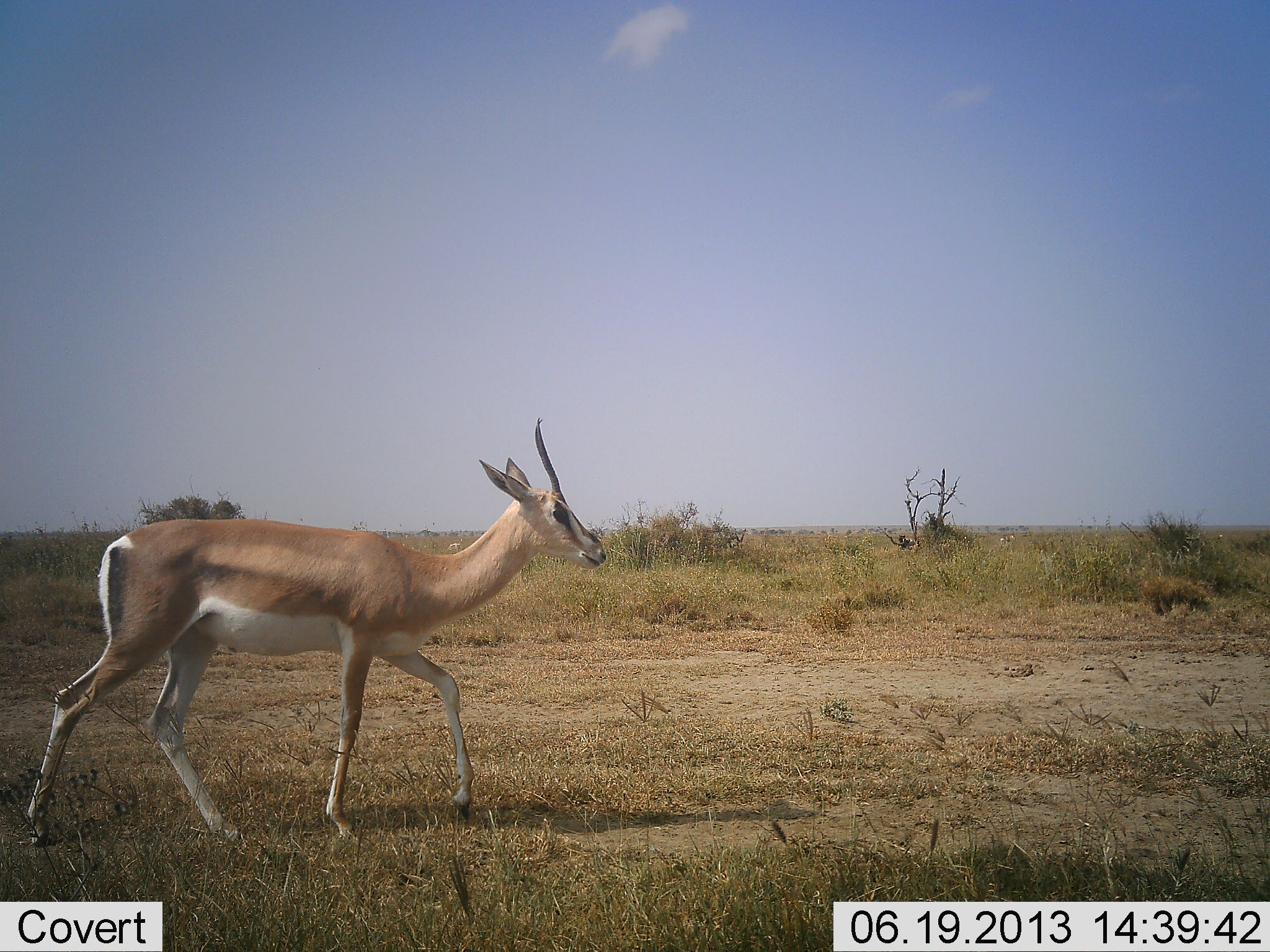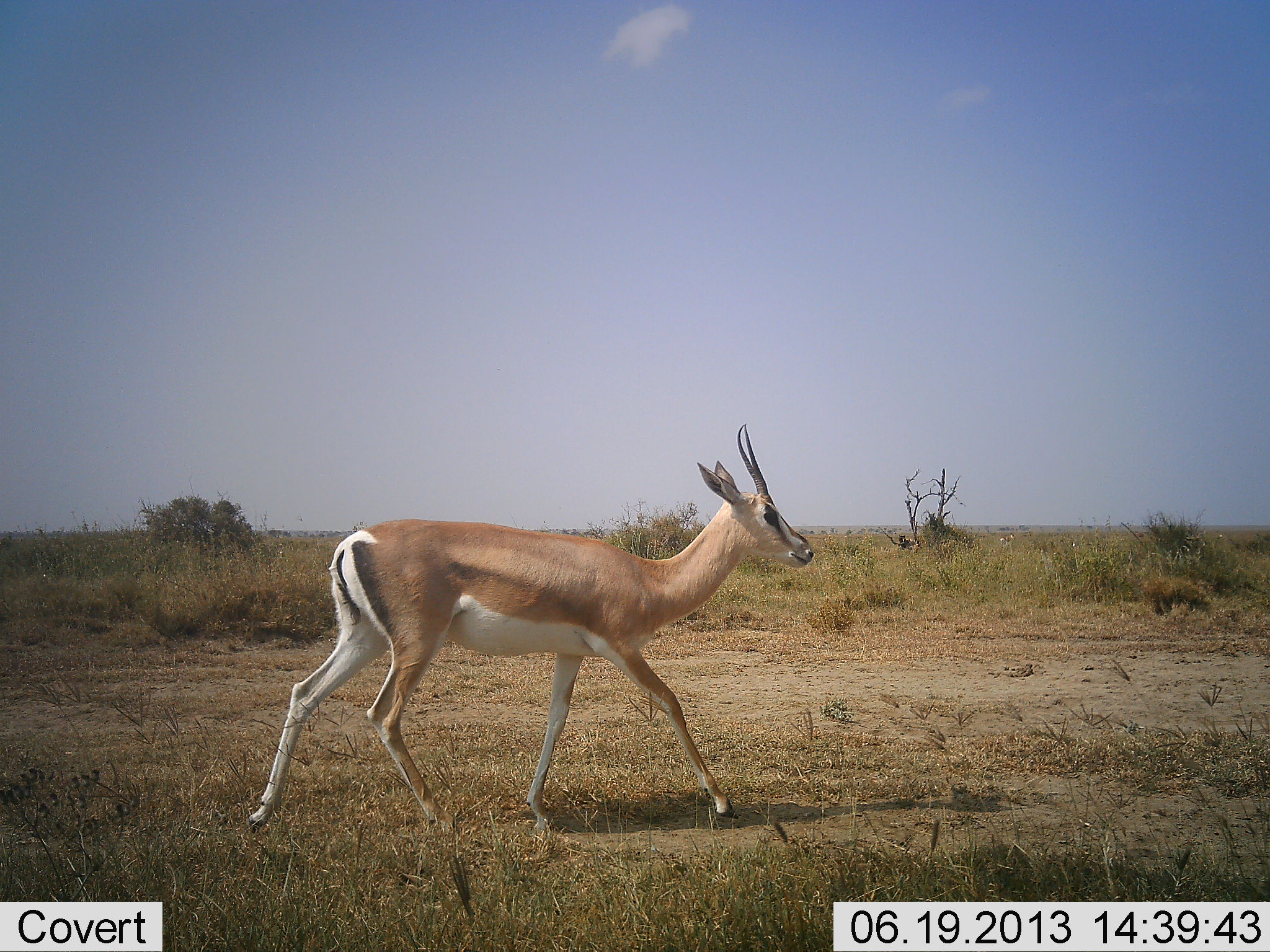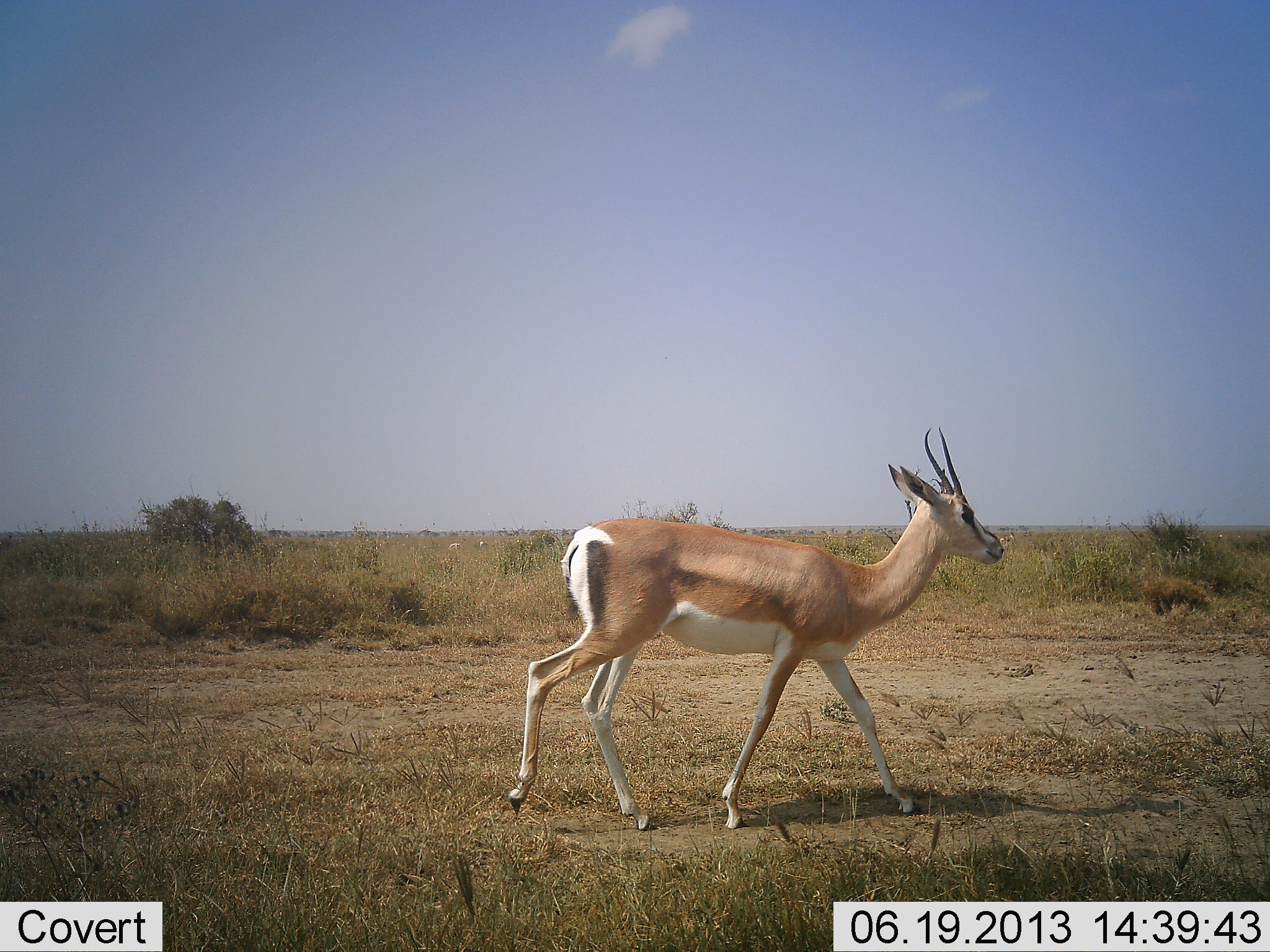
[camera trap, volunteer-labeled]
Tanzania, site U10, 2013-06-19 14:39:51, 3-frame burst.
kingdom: Animalia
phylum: Chordata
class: Mammalia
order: Artiodactyla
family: Bovidae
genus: Nanger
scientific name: Nanger granti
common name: grant's gazelle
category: gazellegrants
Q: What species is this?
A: Gazellegrants (grant's gazelle) (Nanger granti).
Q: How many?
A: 1.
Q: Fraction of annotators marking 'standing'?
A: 0%.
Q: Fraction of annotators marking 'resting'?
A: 0%.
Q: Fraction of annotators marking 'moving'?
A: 100%.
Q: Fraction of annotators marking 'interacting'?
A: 0%.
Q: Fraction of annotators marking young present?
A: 0%.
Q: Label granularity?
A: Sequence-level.